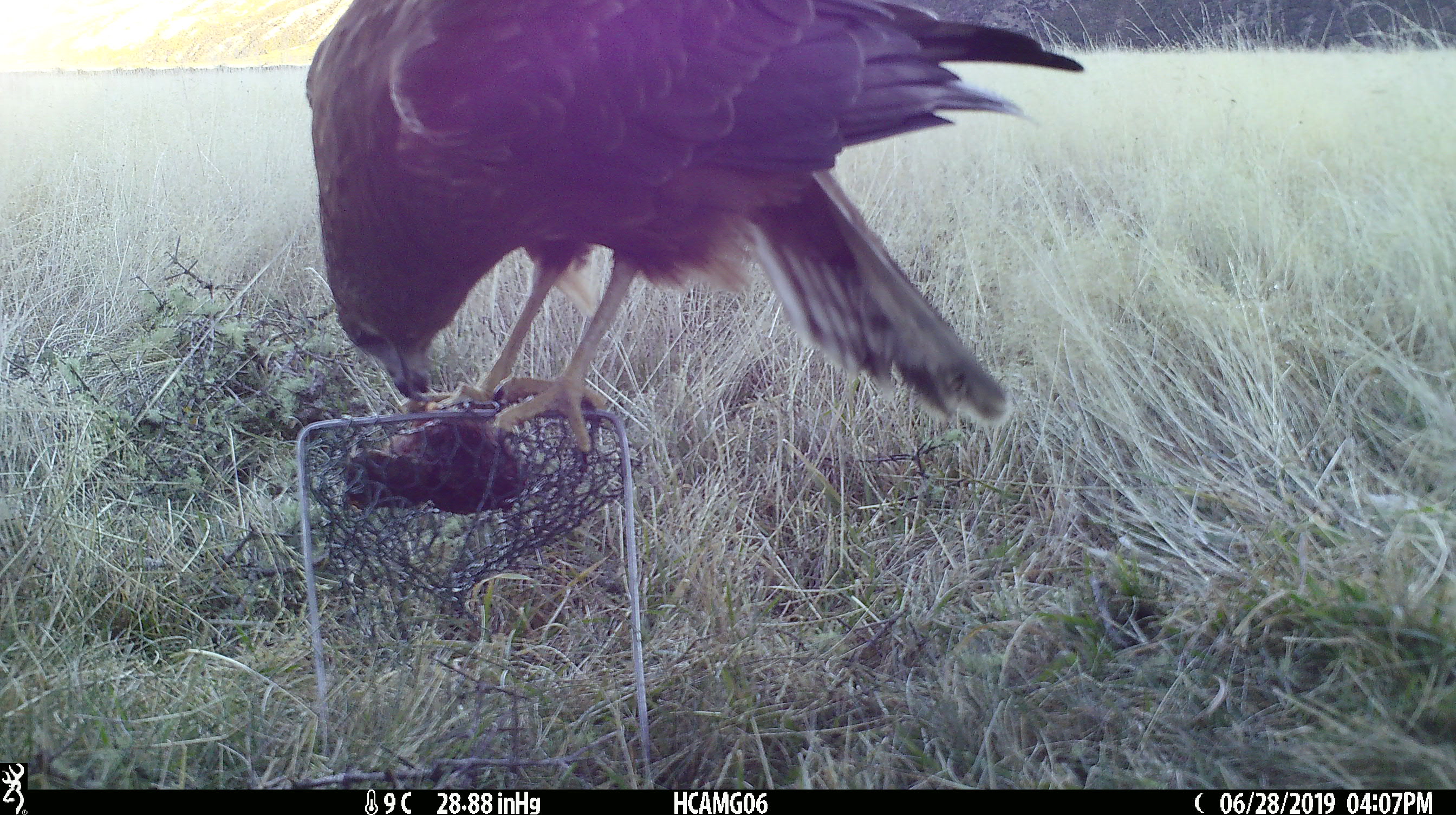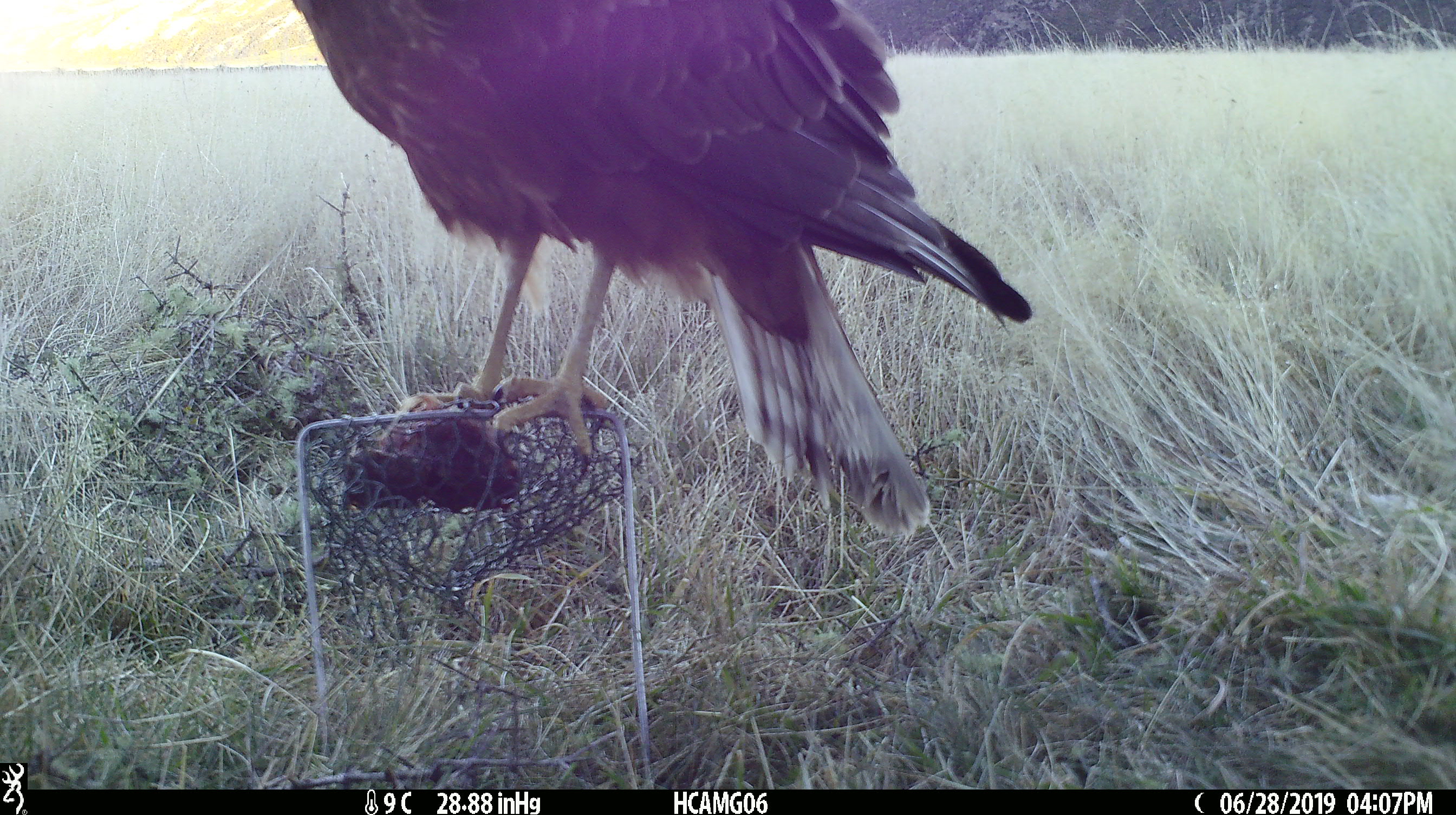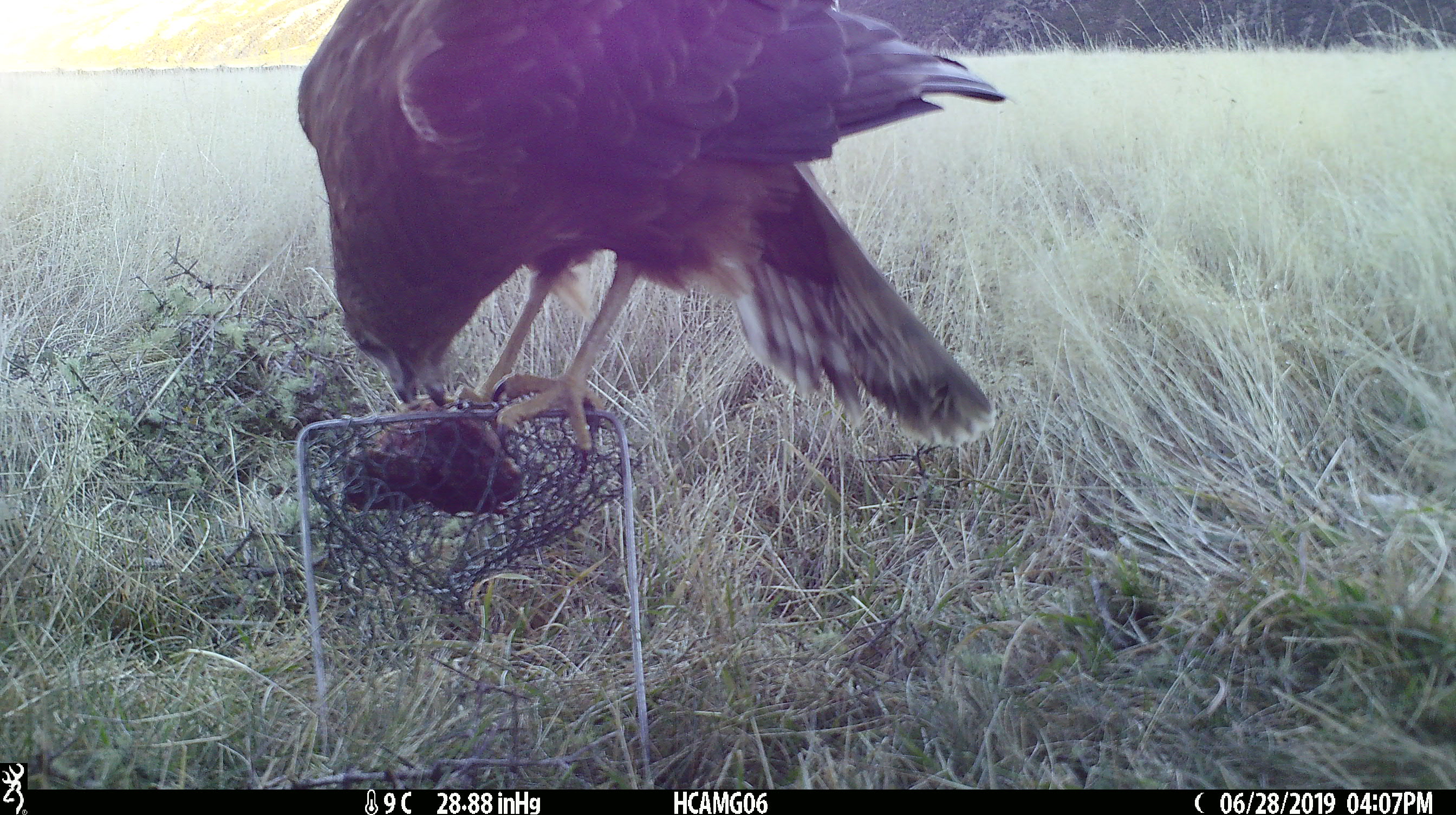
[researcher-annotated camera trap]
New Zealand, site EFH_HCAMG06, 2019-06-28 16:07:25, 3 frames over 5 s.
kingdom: Animalia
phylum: Chordata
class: Aves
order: Accipitriformes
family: Accipitridae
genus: Circus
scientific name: Circus approximans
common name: swamp harrier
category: harrier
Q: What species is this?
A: Harrier (swamp harrier) (Circus approximans).